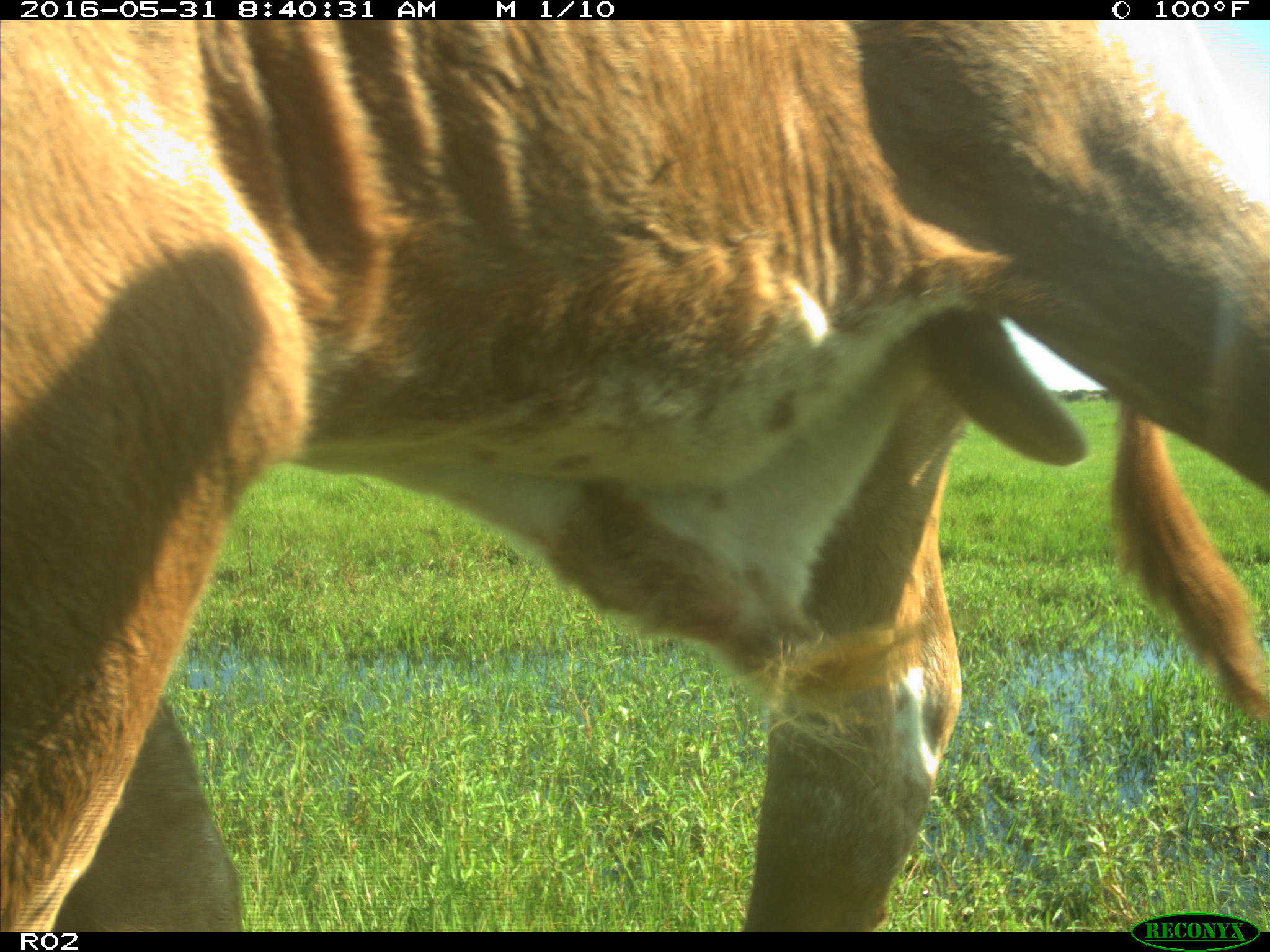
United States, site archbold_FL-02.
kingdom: Animalia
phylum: Chordata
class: Mammalia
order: Artiodactyla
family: Bovidae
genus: Bos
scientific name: Bos taurus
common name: domestic cow